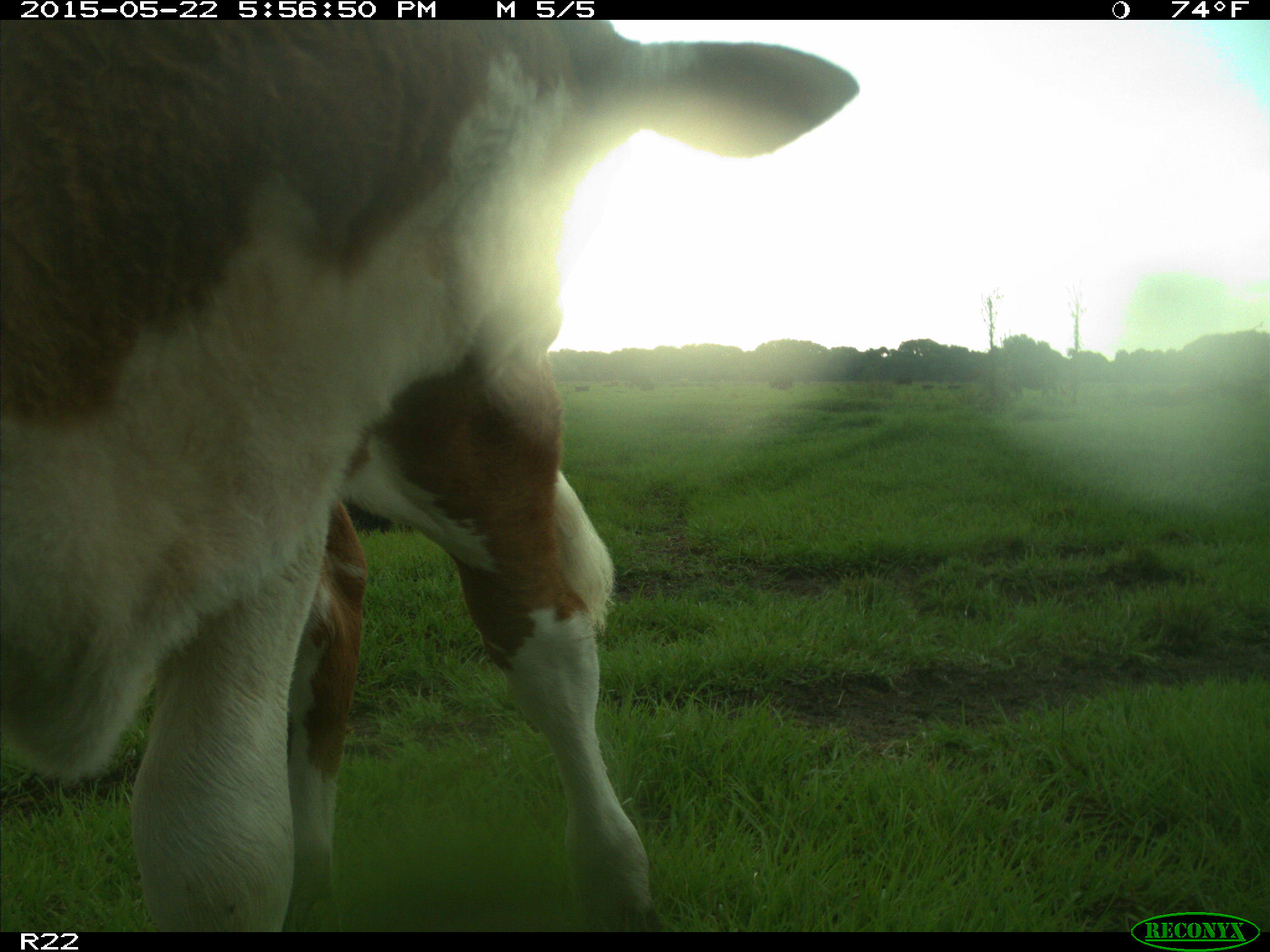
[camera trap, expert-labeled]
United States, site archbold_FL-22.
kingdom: Animalia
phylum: Chordata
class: Mammalia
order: Artiodactyla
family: Bovidae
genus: Bos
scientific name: Bos taurus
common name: domestic cow